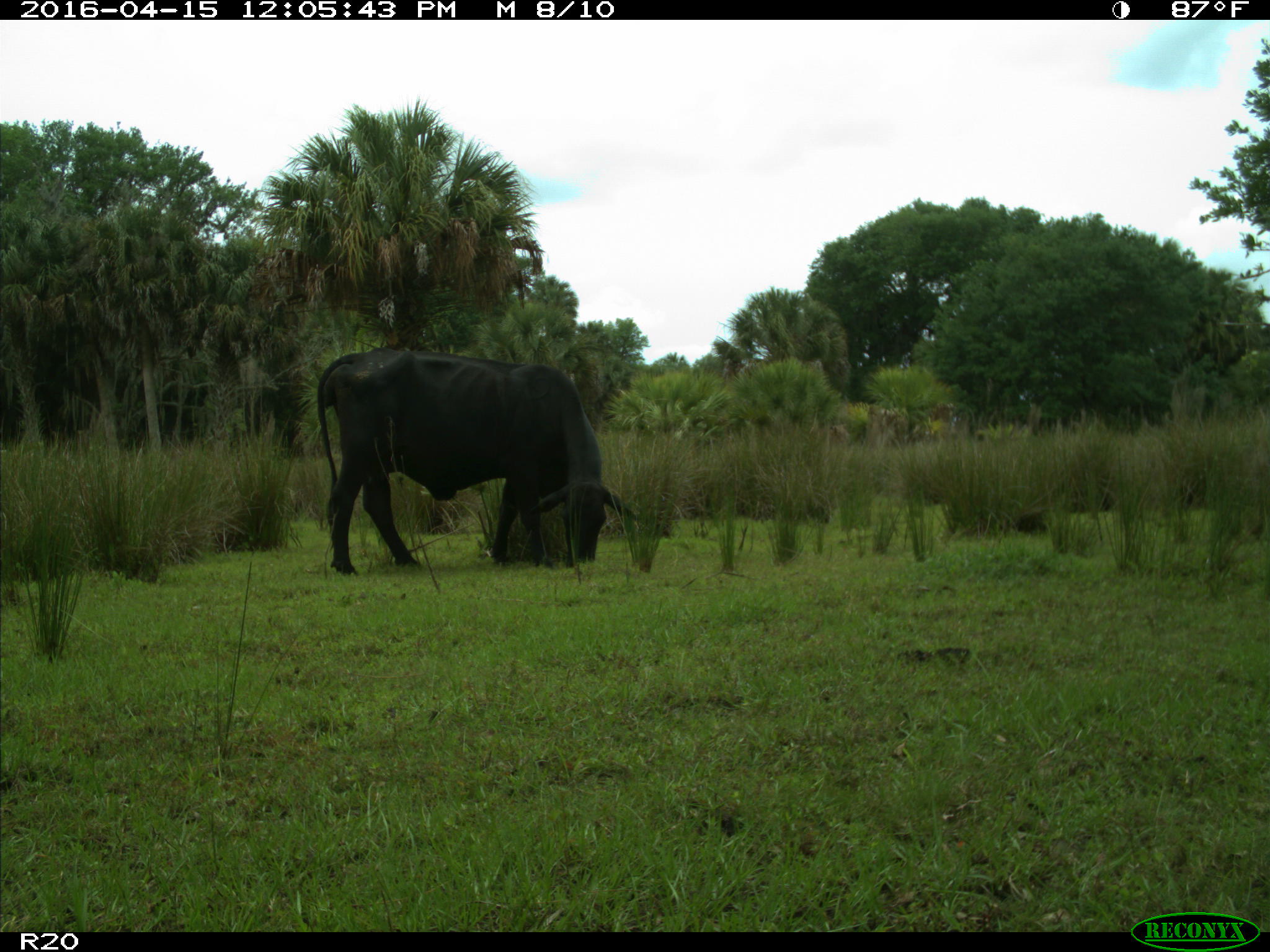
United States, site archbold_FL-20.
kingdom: Animalia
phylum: Chordata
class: Mammalia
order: Artiodactyla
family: Bovidae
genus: Bos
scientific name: Bos taurus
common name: domestic cow